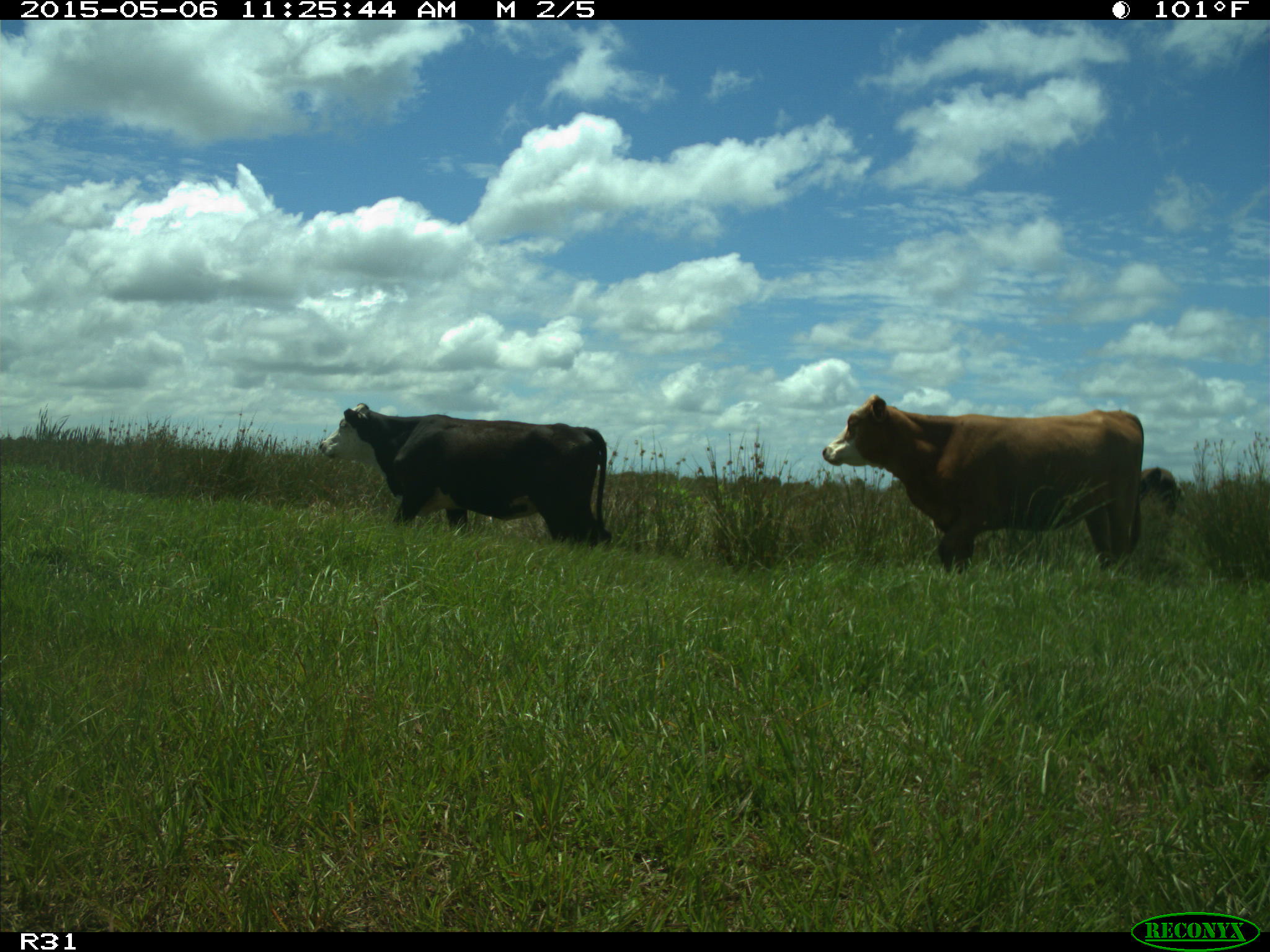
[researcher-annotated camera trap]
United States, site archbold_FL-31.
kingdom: Animalia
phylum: Chordata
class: Mammalia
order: Artiodactyla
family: Bovidae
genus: Bos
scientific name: Bos taurus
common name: domestic cow